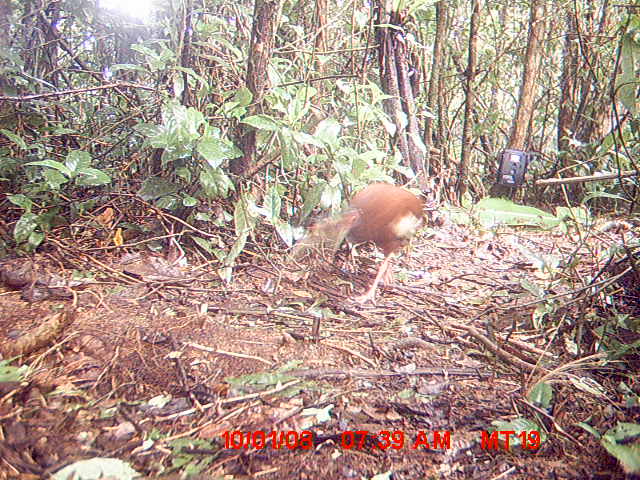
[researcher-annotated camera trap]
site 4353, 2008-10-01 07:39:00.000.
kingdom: Animalia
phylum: Chordata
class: Aves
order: Pelecaniformes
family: Threskiornithidae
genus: Lophotibis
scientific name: Lophotibis cristata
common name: madagascan ibis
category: lophotibis cristataa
Lophotibis cristataa (madagascan ibis) (Lophotibis cristata), count 1.